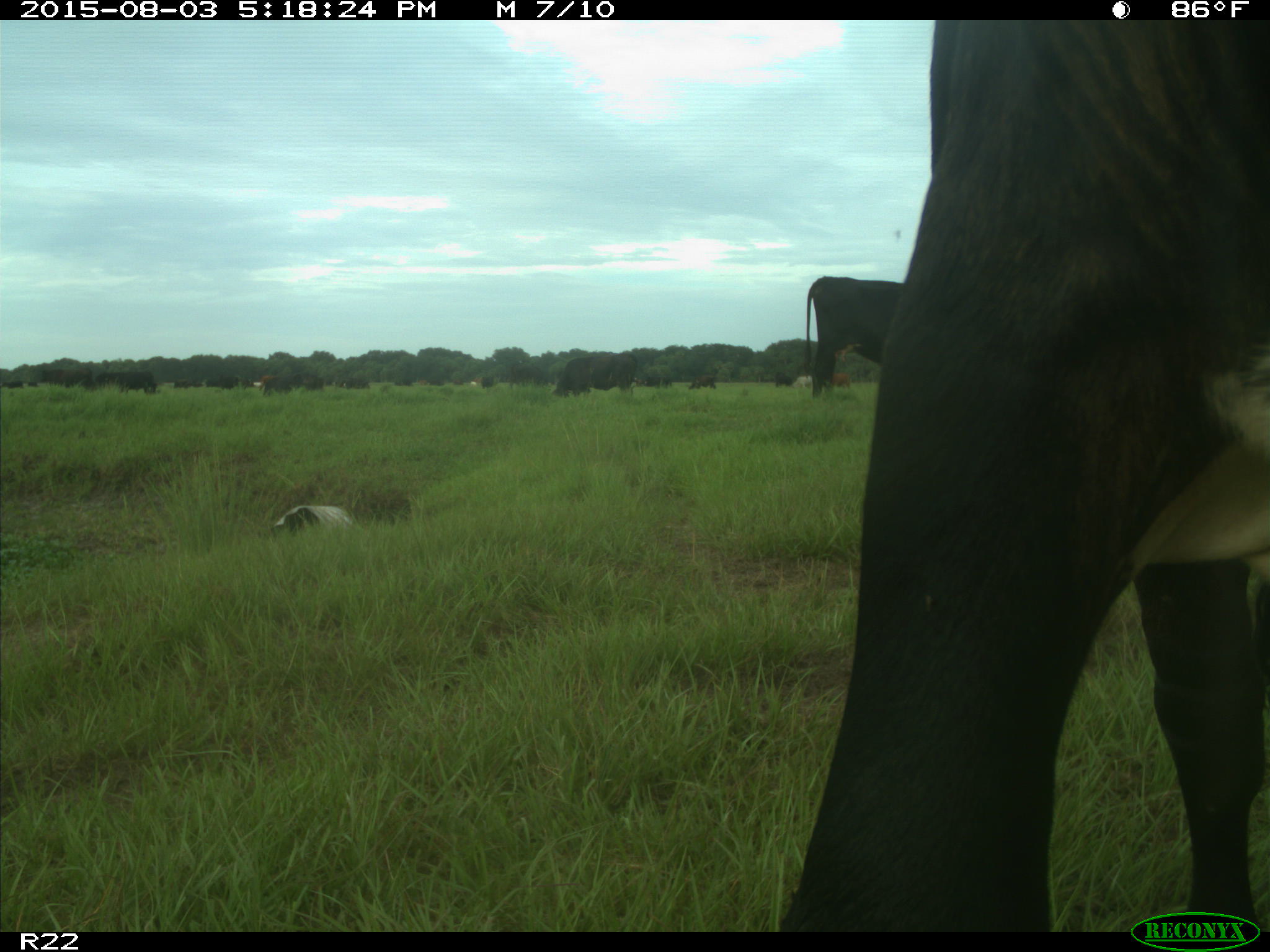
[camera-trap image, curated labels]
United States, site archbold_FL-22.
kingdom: Animalia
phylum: Chordata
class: Mammalia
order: Artiodactyla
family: Bovidae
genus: Bos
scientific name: Bos taurus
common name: domestic cow